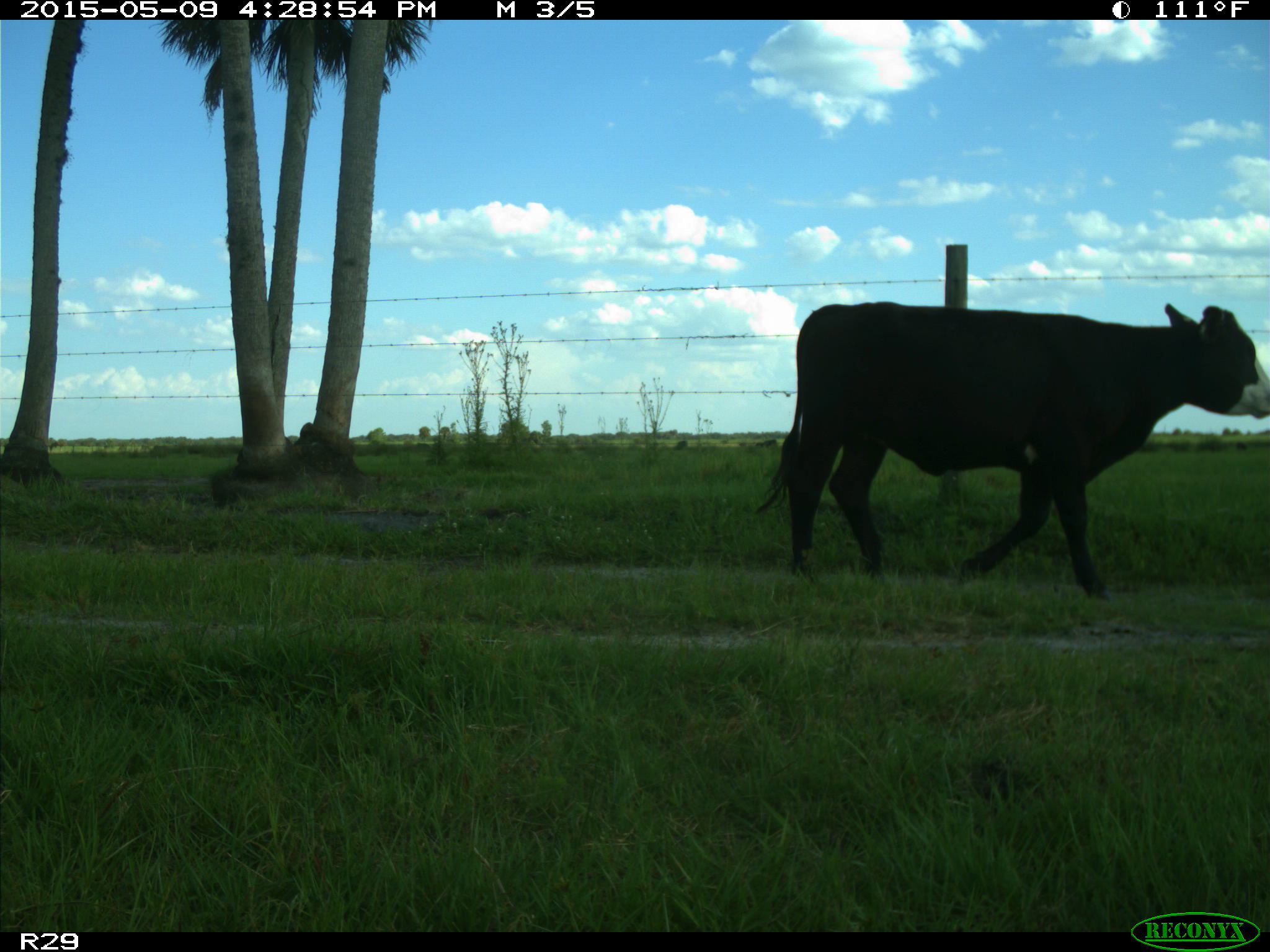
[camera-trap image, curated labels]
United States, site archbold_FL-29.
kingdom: Animalia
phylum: Chordata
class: Mammalia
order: Artiodactyla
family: Bovidae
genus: Bos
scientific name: Bos taurus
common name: domestic cow